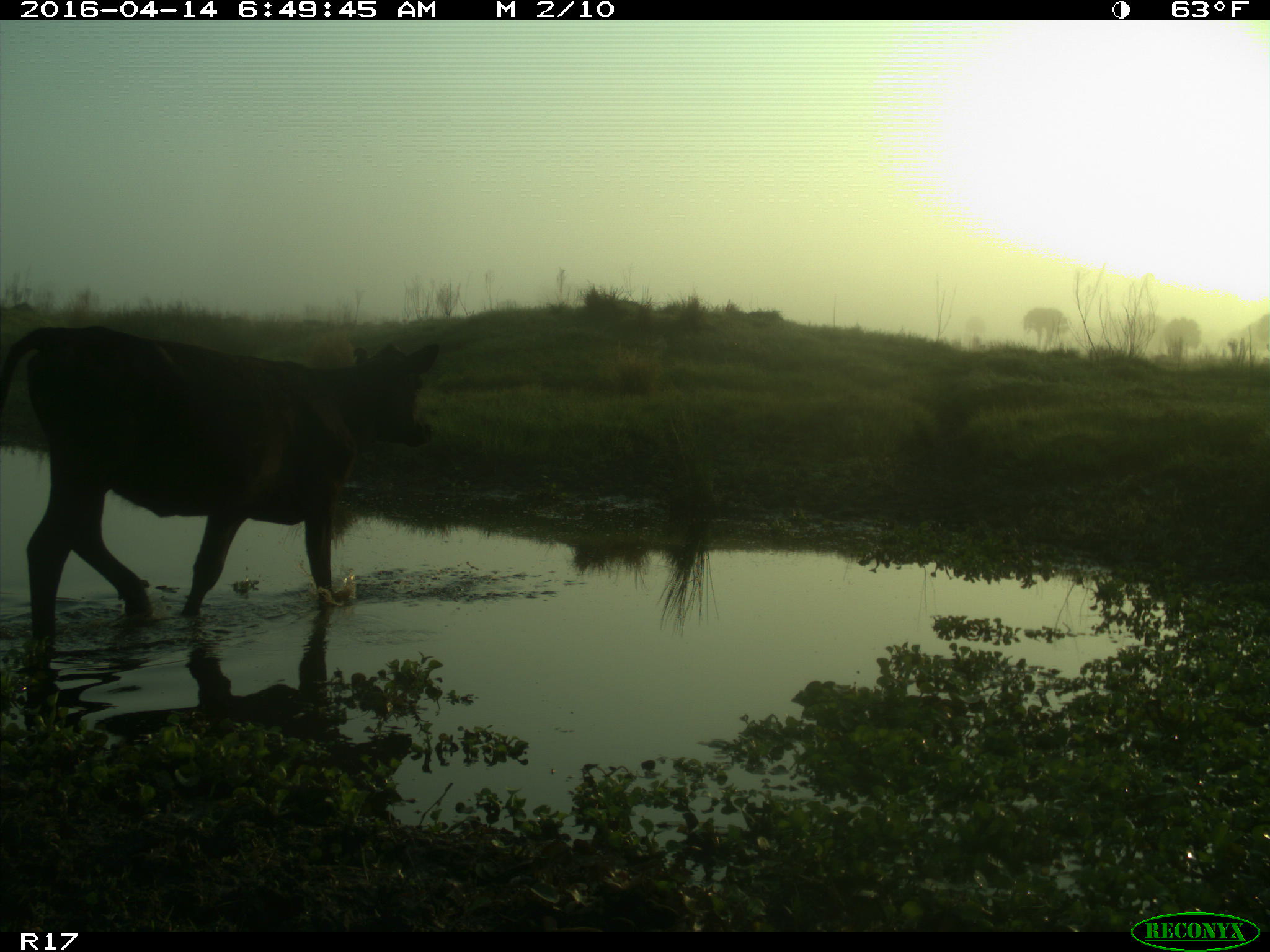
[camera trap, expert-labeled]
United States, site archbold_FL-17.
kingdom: Animalia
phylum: Chordata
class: Mammalia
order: Artiodactyla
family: Bovidae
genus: Bos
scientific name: Bos taurus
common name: domestic cow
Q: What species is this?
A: Bos taurus (domestic cow).